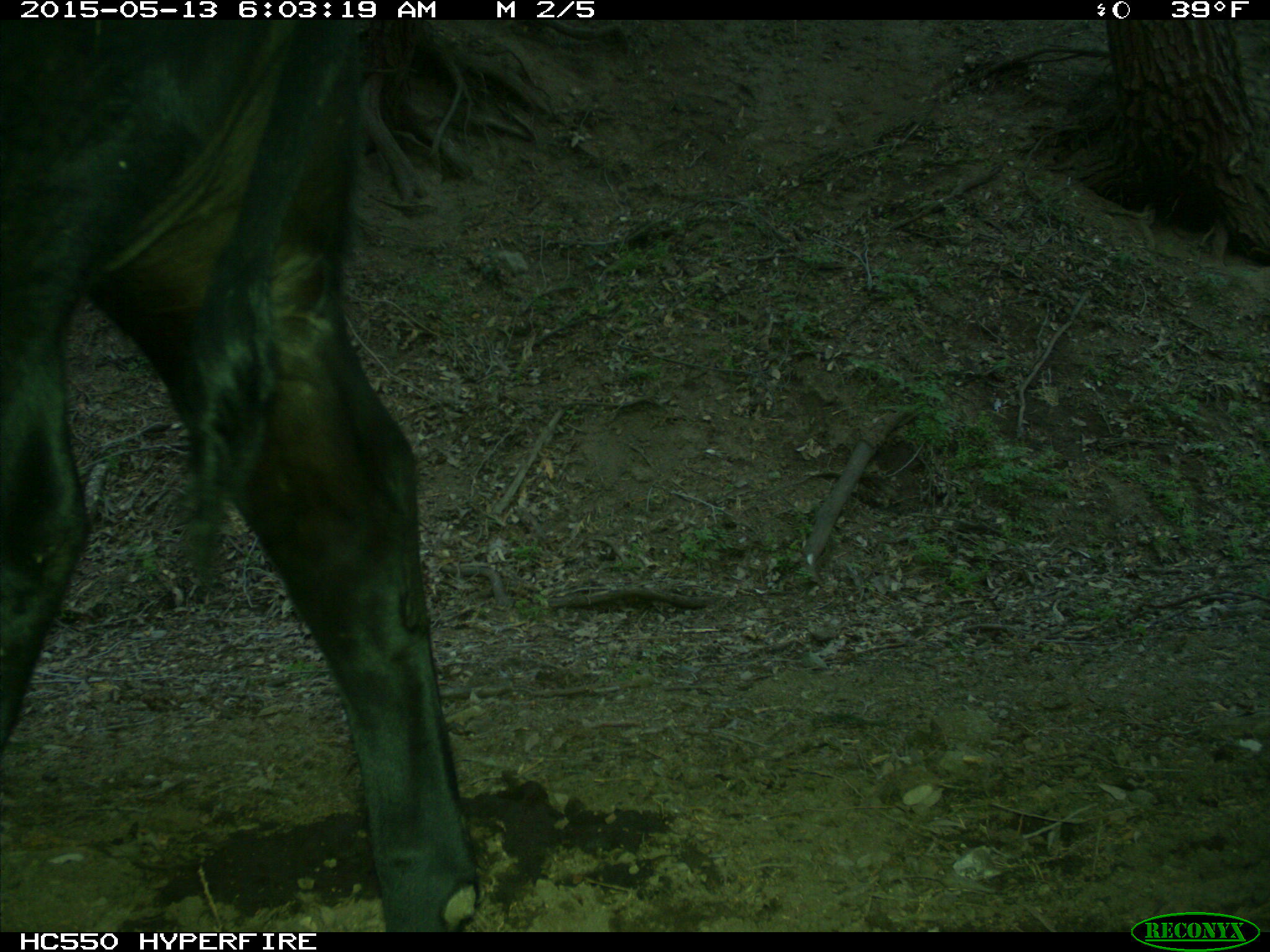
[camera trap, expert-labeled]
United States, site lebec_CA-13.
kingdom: Animalia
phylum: Chordata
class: Mammalia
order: Artiodactyla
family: Bovidae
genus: Bos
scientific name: Bos taurus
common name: domestic cow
Bos taurus (domestic cow).